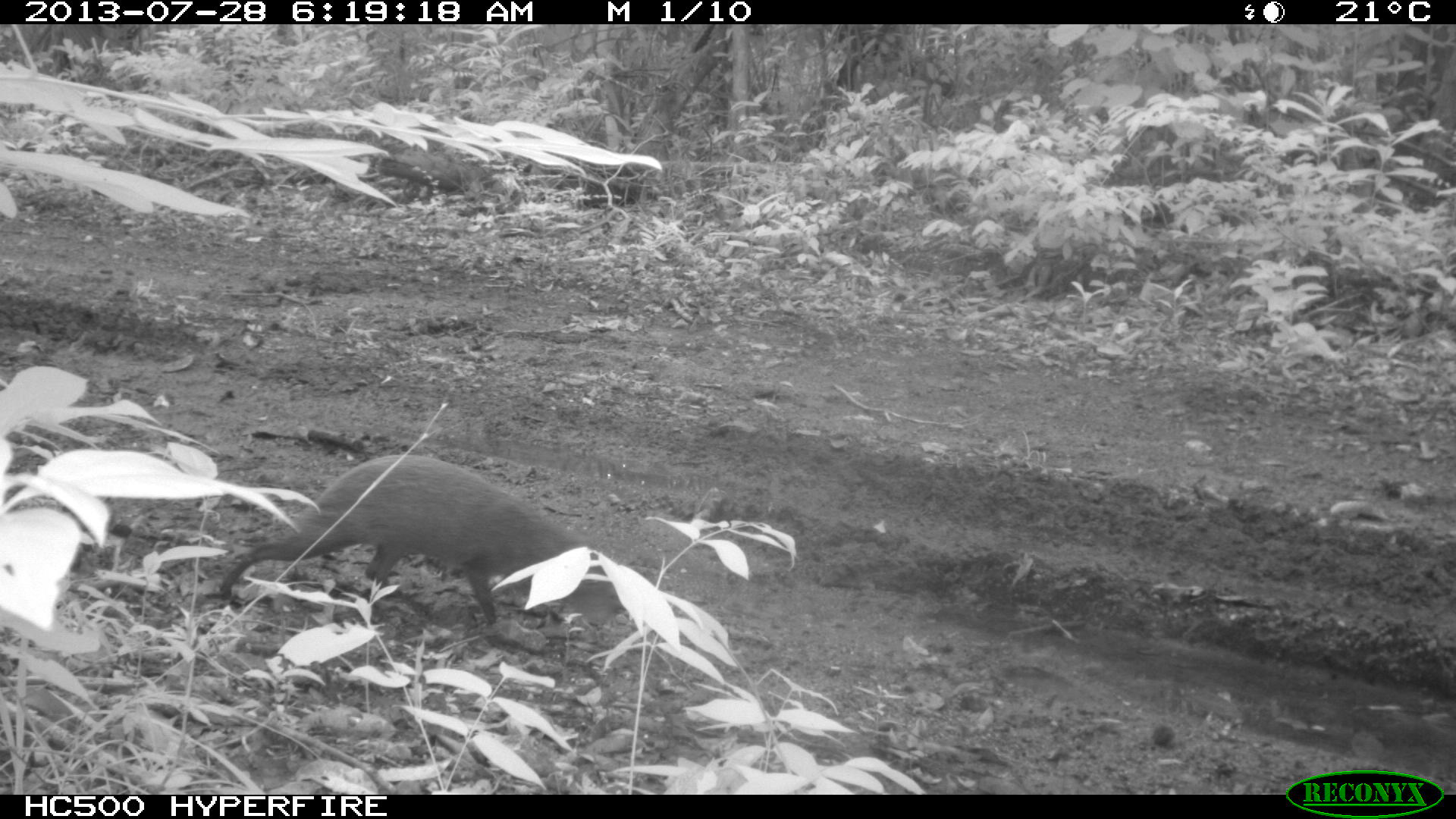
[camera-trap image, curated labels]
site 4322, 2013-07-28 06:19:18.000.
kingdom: Animalia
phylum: Chordata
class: Mammalia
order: Rodentia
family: Dasyproctidae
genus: Dasyprocta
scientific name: Dasyprocta punctata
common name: central american agouti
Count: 1.